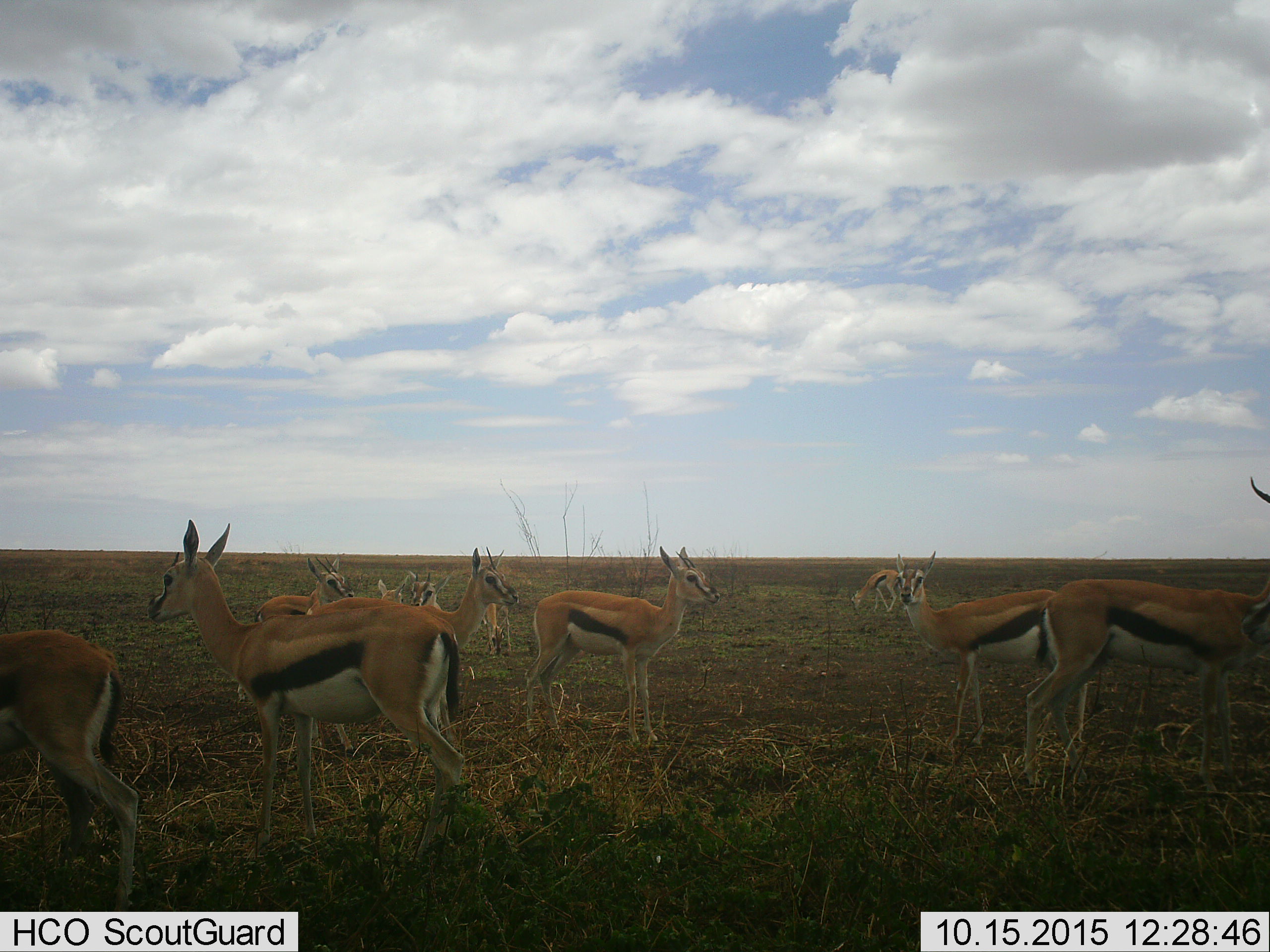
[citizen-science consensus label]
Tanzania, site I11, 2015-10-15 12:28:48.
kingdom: Animalia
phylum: Chordata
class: Mammalia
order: Artiodactyla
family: Bovidae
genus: Eudorcas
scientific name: Eudorcas thomsonii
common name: thomson's gazelle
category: gazellethomsons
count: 11-50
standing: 100%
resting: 0%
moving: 0%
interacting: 10%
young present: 10%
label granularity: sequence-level